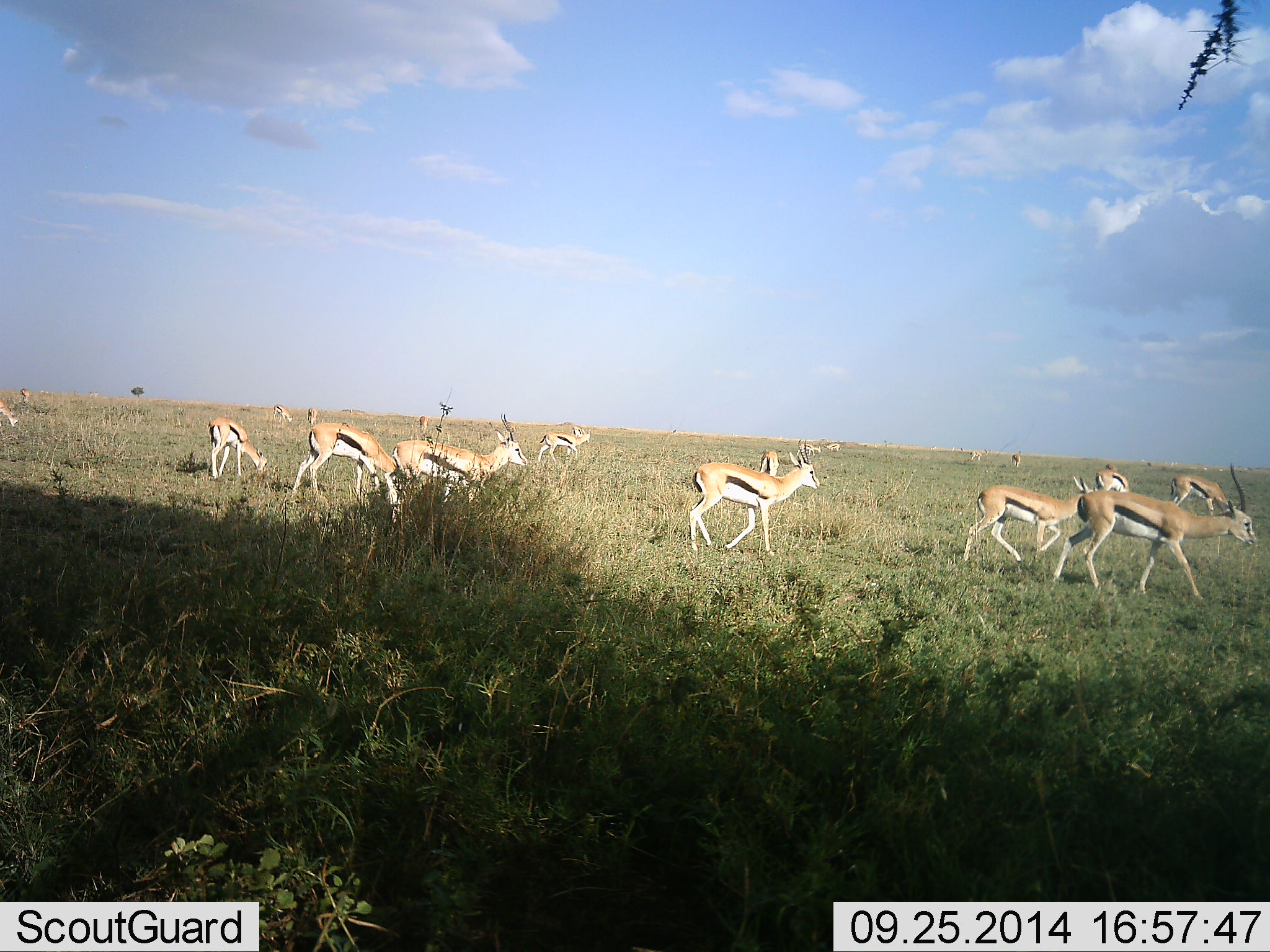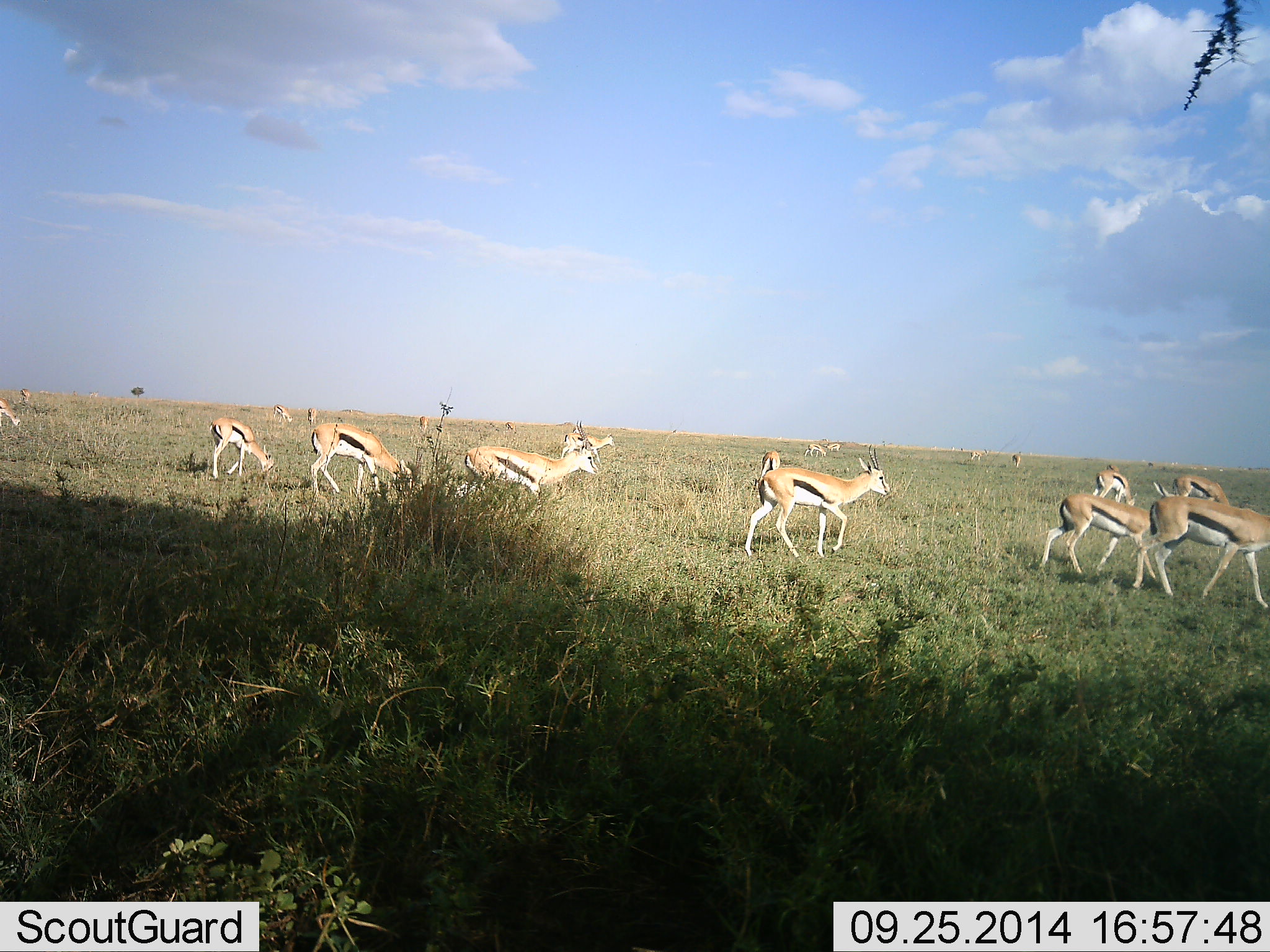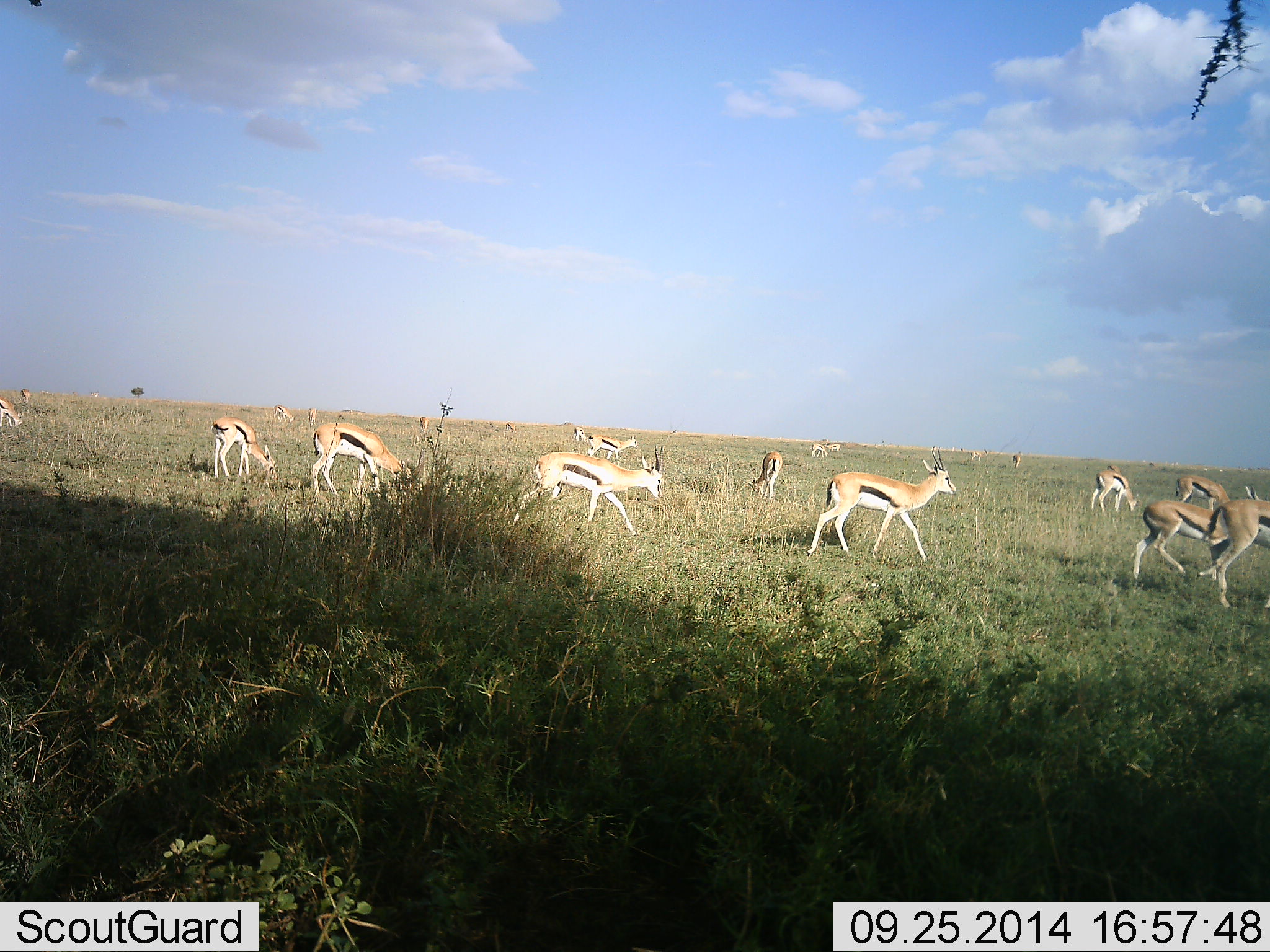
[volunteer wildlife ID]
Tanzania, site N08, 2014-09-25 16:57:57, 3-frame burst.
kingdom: Animalia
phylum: Chordata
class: Mammalia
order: Artiodactyla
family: Bovidae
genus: Eudorcas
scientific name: Eudorcas thomsonii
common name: thomson's gazelle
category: gazellethomsons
Gazellethomsons (thomson's gazelle) (Eudorcas thomsonii), count 11-50. Behavior (volunteer vote fractions): standing 40%, resting 0%, moving 100%, interacting 0%. Young present (vote fraction): 0%. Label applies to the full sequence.